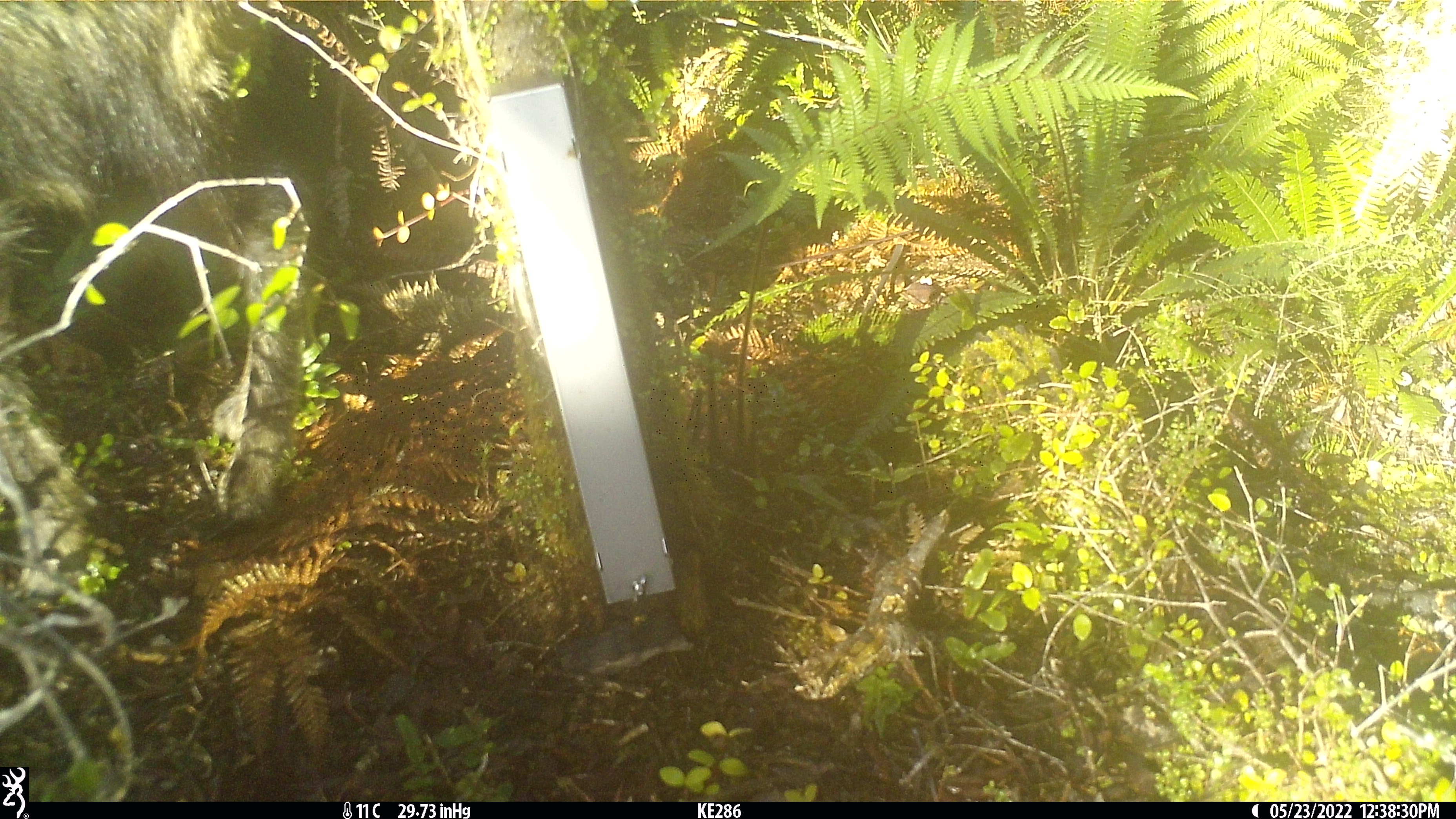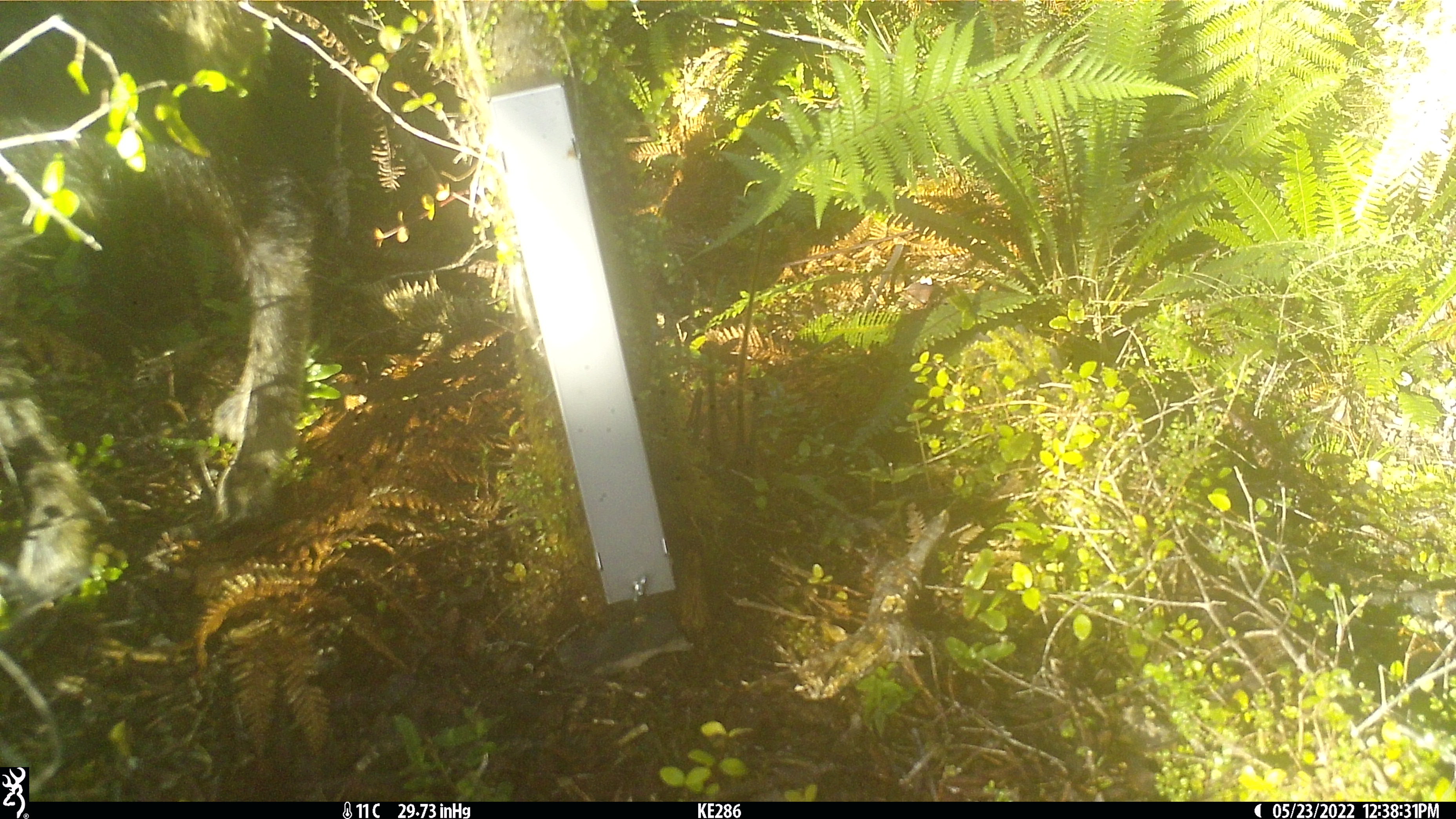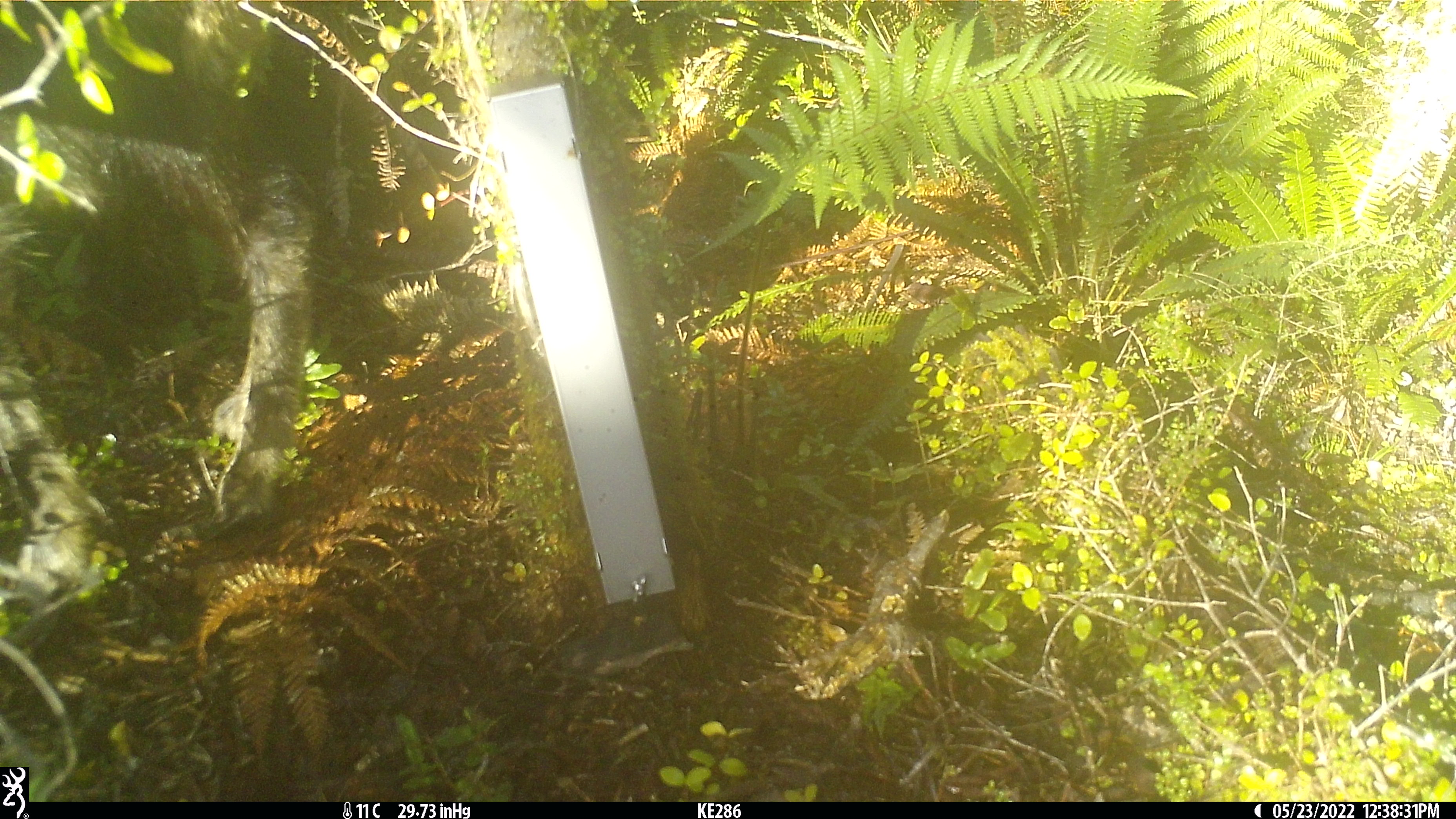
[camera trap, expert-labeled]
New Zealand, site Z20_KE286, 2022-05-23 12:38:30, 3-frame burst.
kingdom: Animalia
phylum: Chordata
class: Mammalia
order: Artiodactyla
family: Bovidae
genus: Rupicapra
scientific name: Rupicapra rupicapra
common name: alpine chamois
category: chamois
Chamois (alpine chamois) (Rupicapra rupicapra).